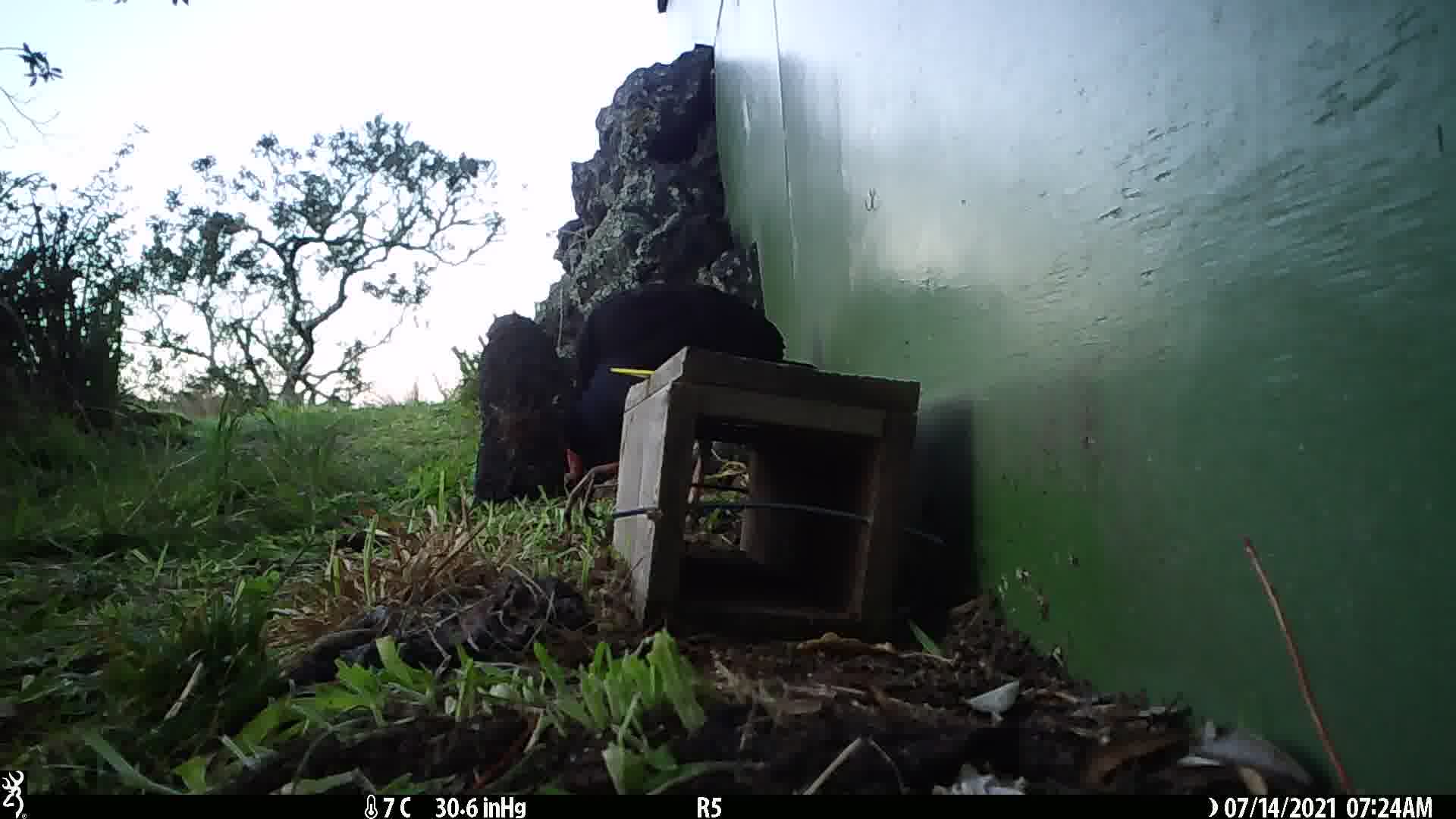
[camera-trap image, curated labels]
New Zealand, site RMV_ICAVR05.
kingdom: Animalia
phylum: Chordata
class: Aves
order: Gruiformes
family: Rallidae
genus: Porphyrio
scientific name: Porphyrio melanotus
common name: australasian swamphen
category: pukeko